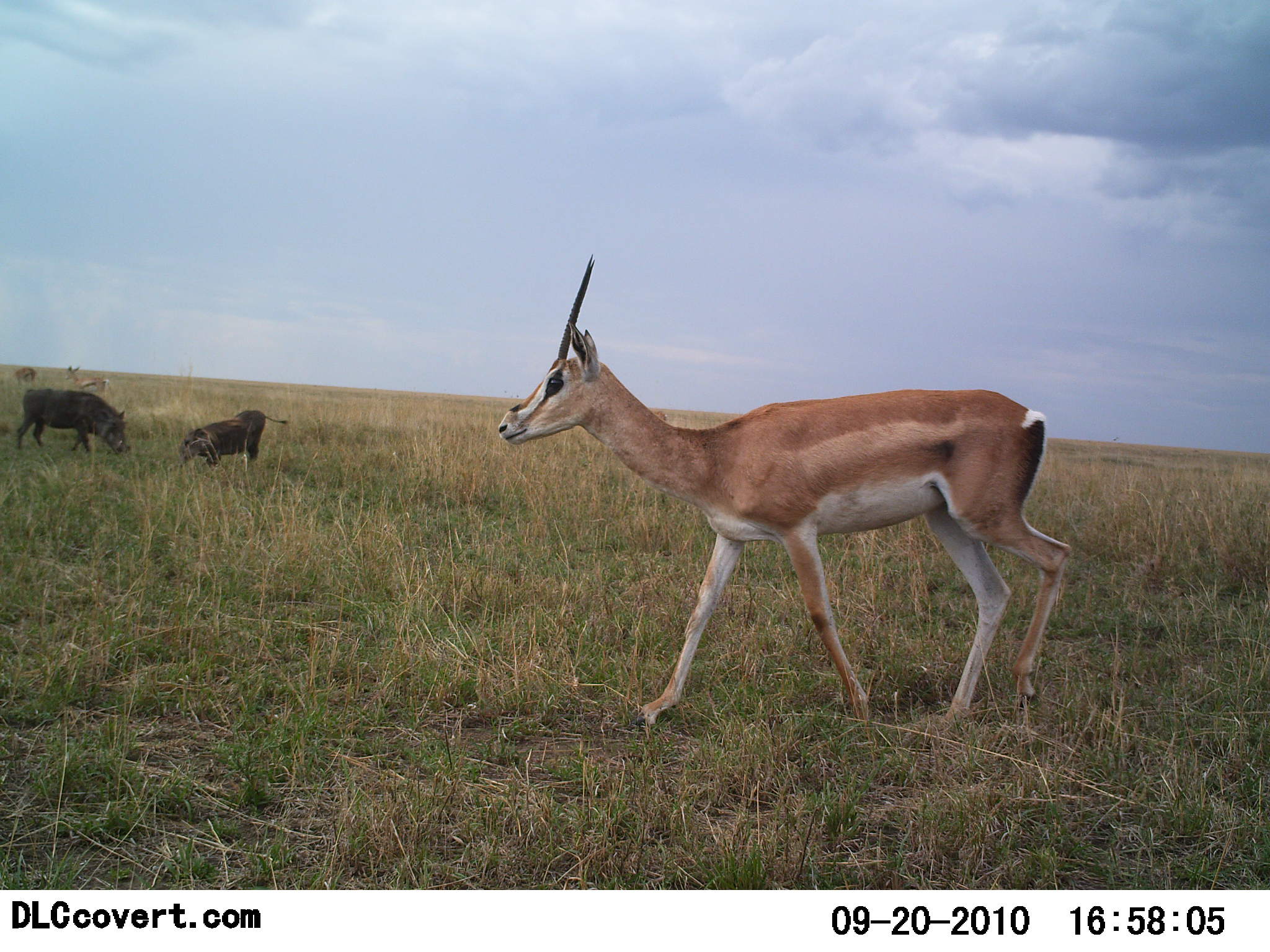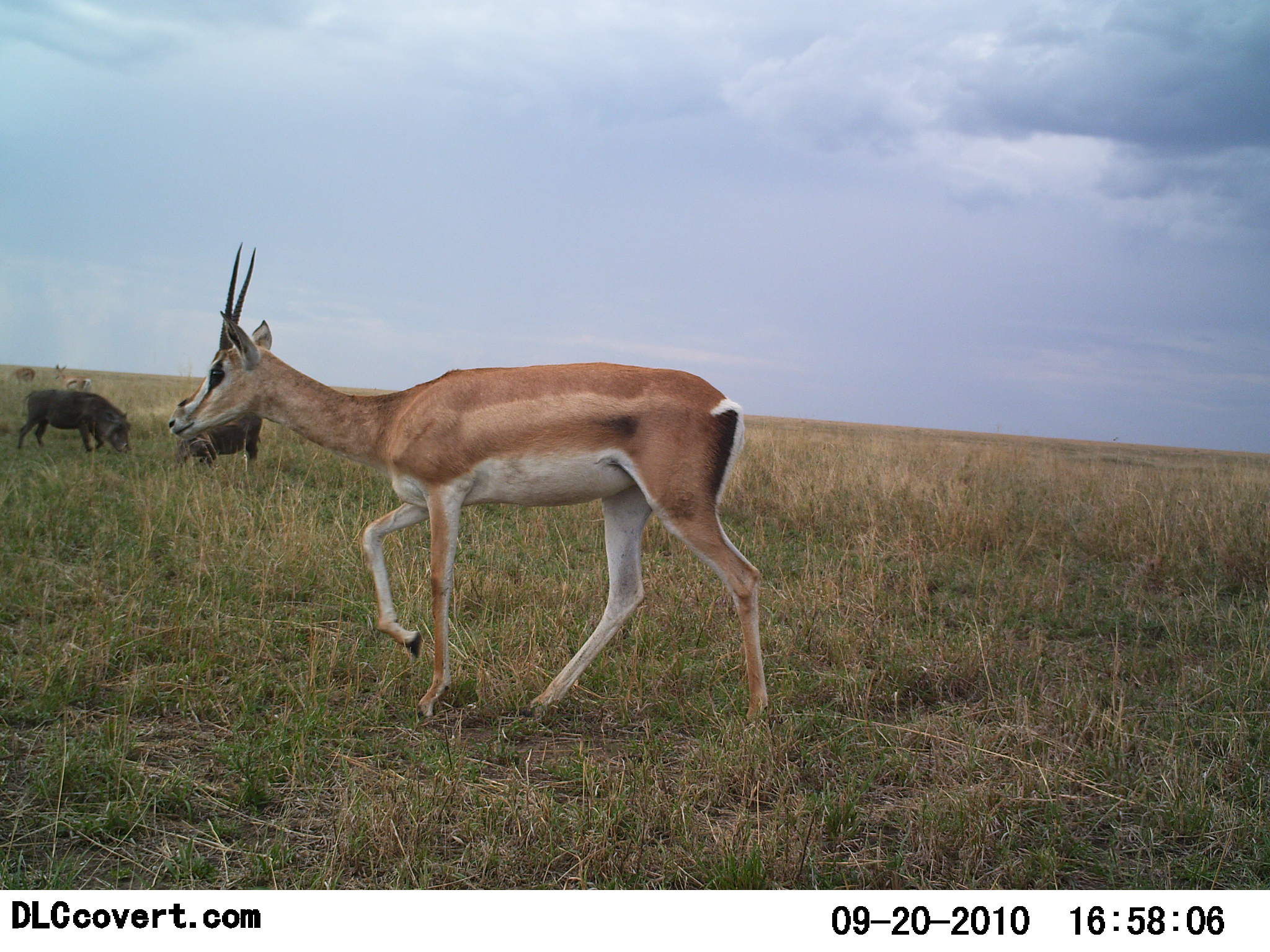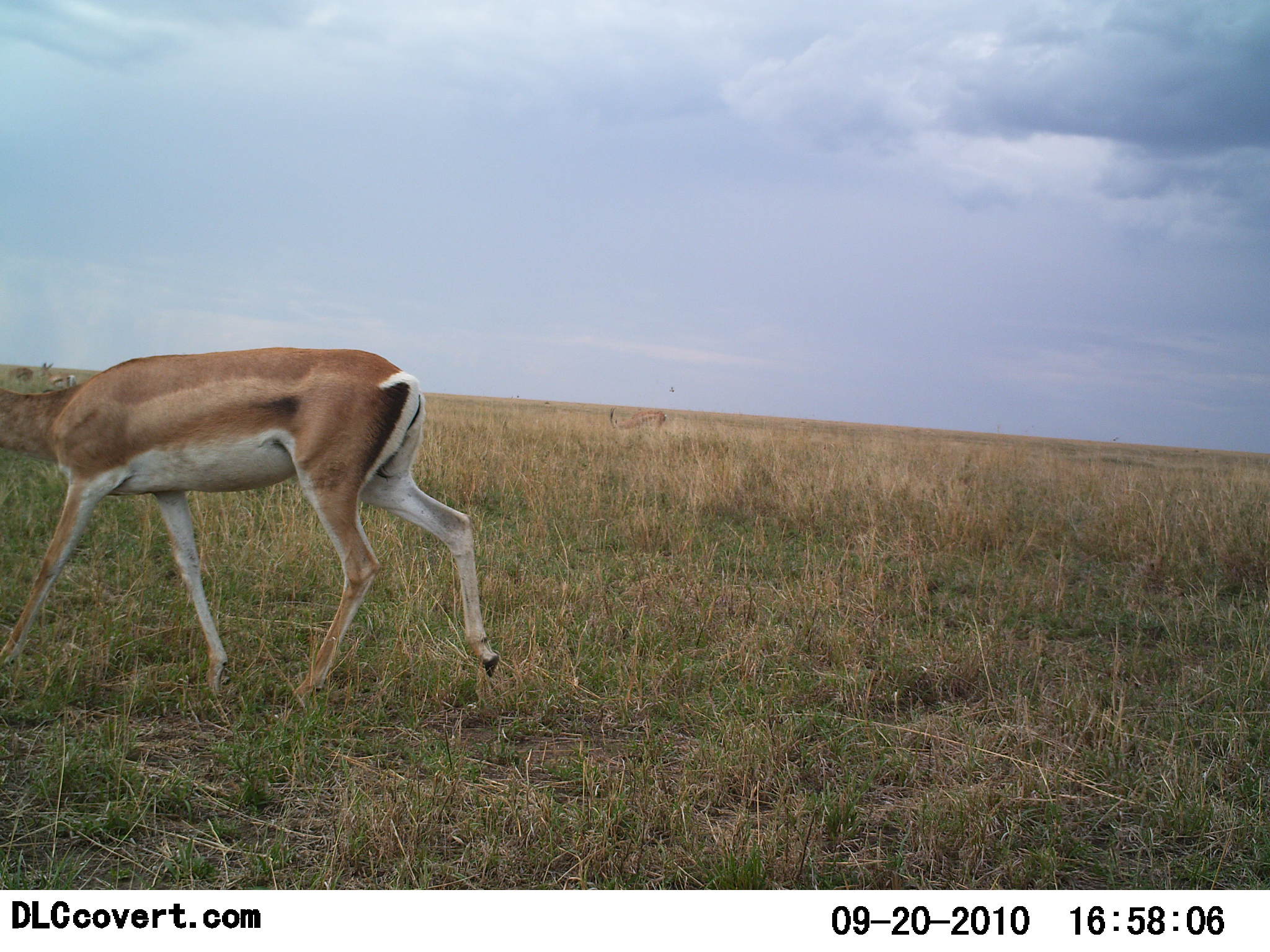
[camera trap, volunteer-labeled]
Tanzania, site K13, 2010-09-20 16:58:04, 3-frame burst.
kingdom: Animalia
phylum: Chordata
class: Mammalia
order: Artiodactyla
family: Bovidae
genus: Nanger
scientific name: Nanger granti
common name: grant's gazelle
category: gazellegrants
Gazellegrants (grant's gazelle) (Nanger granti), count 1. Behavior (volunteer vote fractions): standing 6%, resting 0%, moving 94%, interacting 0%. Young present (vote fraction): 0%. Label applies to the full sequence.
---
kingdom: Animalia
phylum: Chordata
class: Mammalia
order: Artiodactyla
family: Suidae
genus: Phacochoerus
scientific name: Phacochoerus africanus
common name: warthog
Warthog (Phacochoerus africanus), count 2. Behavior (volunteer vote fractions): standing 8%, resting 0%, moving 0%, interacting 0%. Young present (vote fraction): 0%. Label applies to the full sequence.